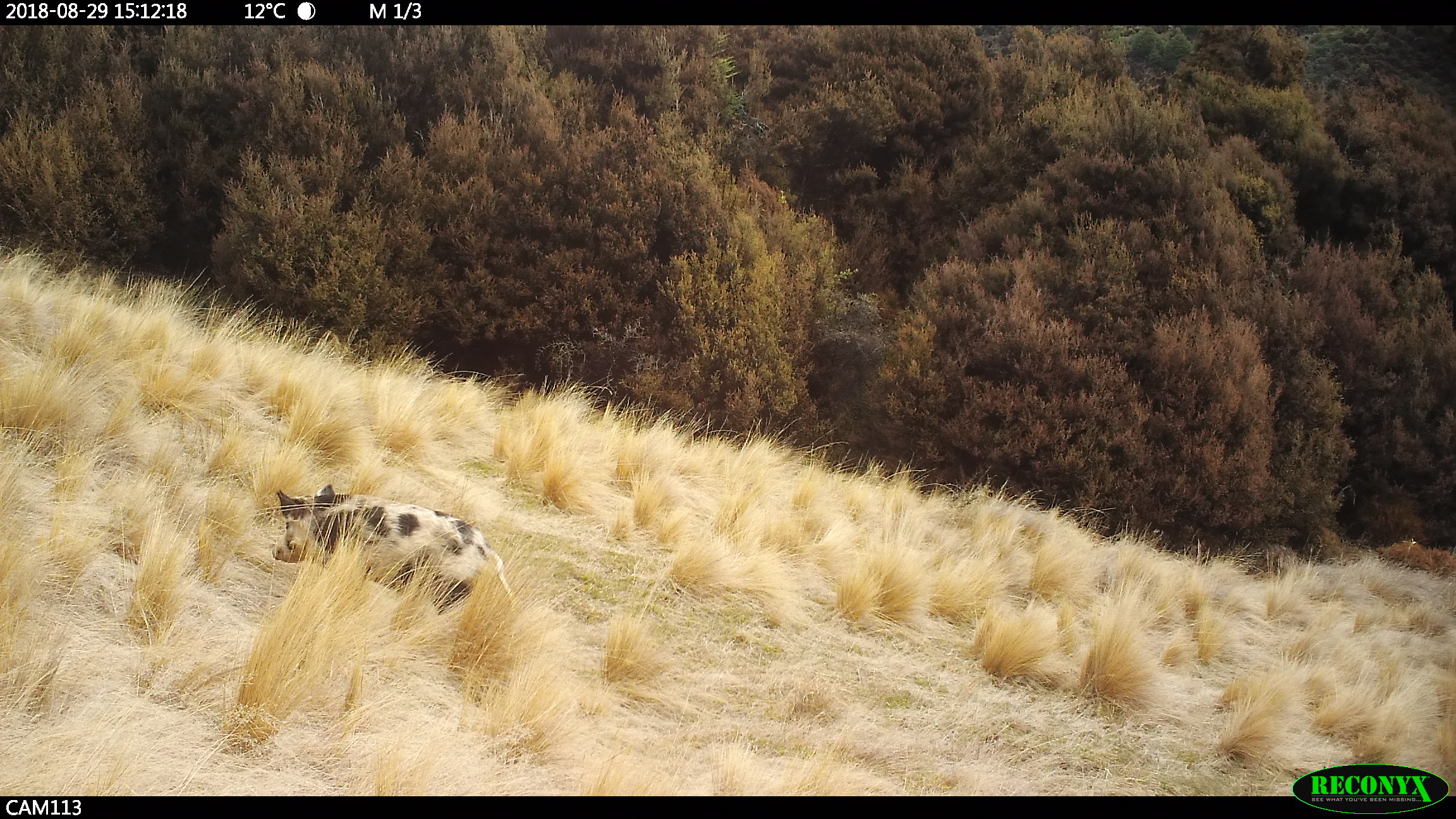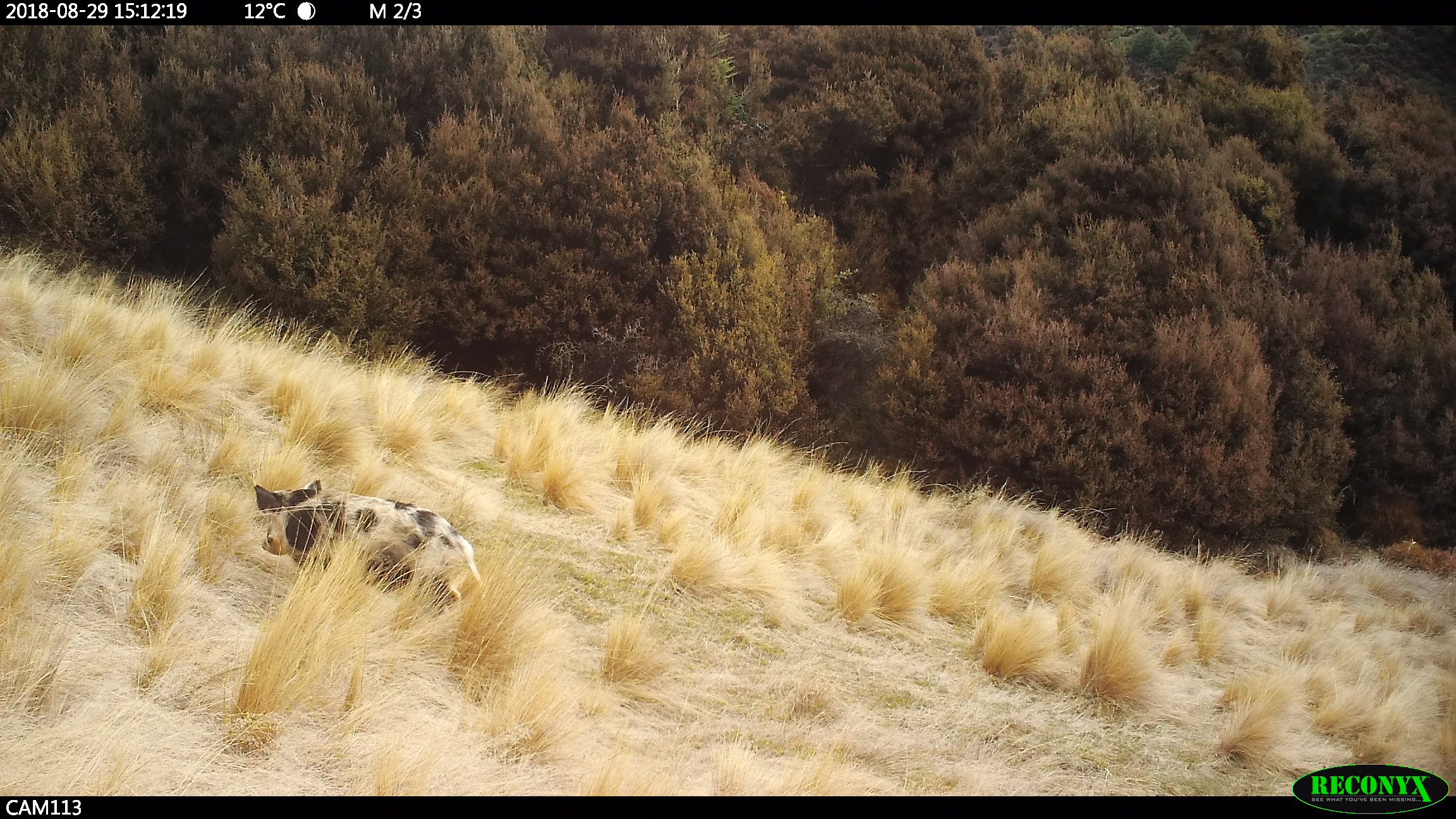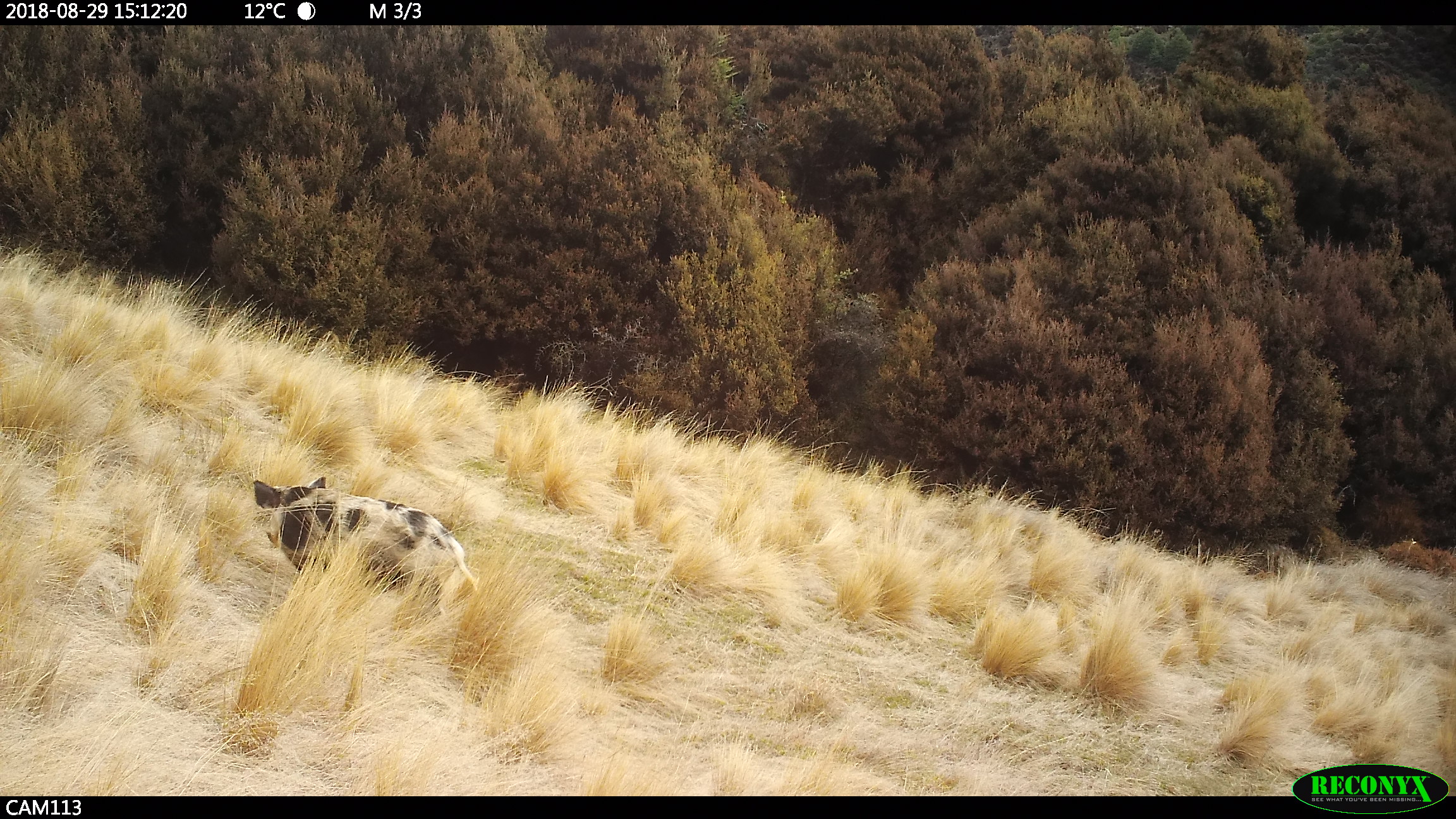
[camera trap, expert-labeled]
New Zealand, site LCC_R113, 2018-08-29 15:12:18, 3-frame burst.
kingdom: Animalia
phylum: Chordata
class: Mammalia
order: Artiodactyla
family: Suidae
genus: Sus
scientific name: Sus scrofa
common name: pig